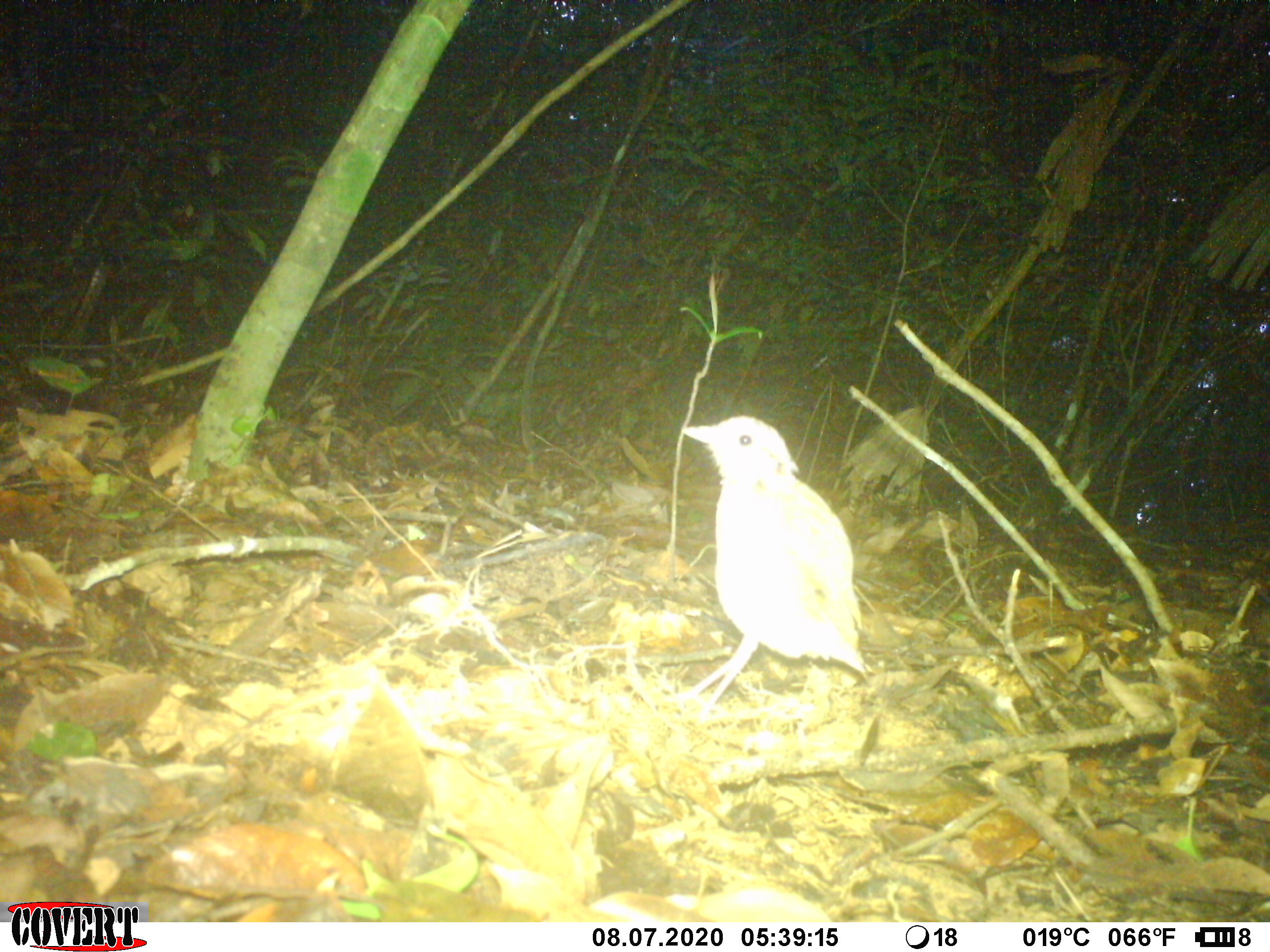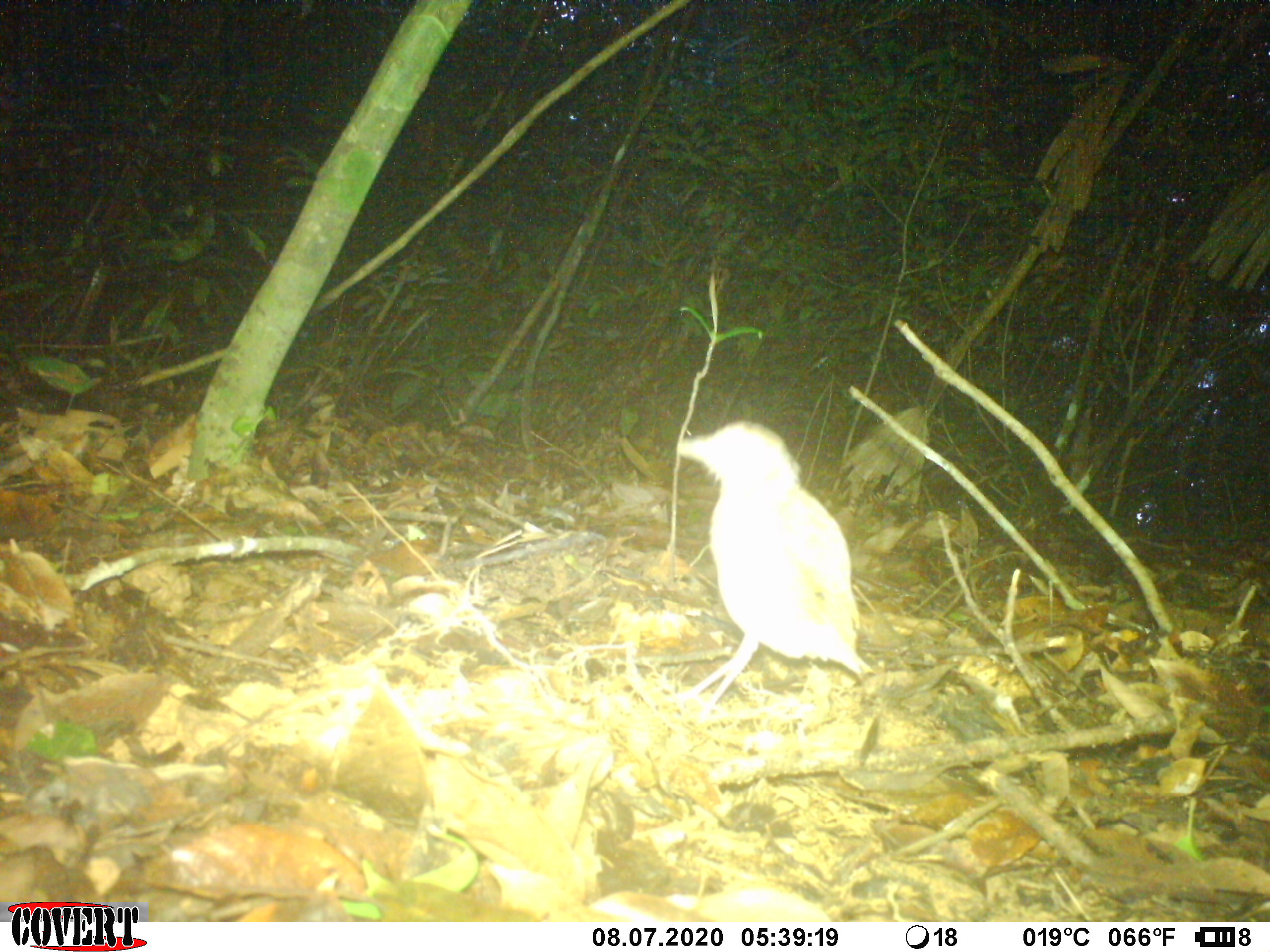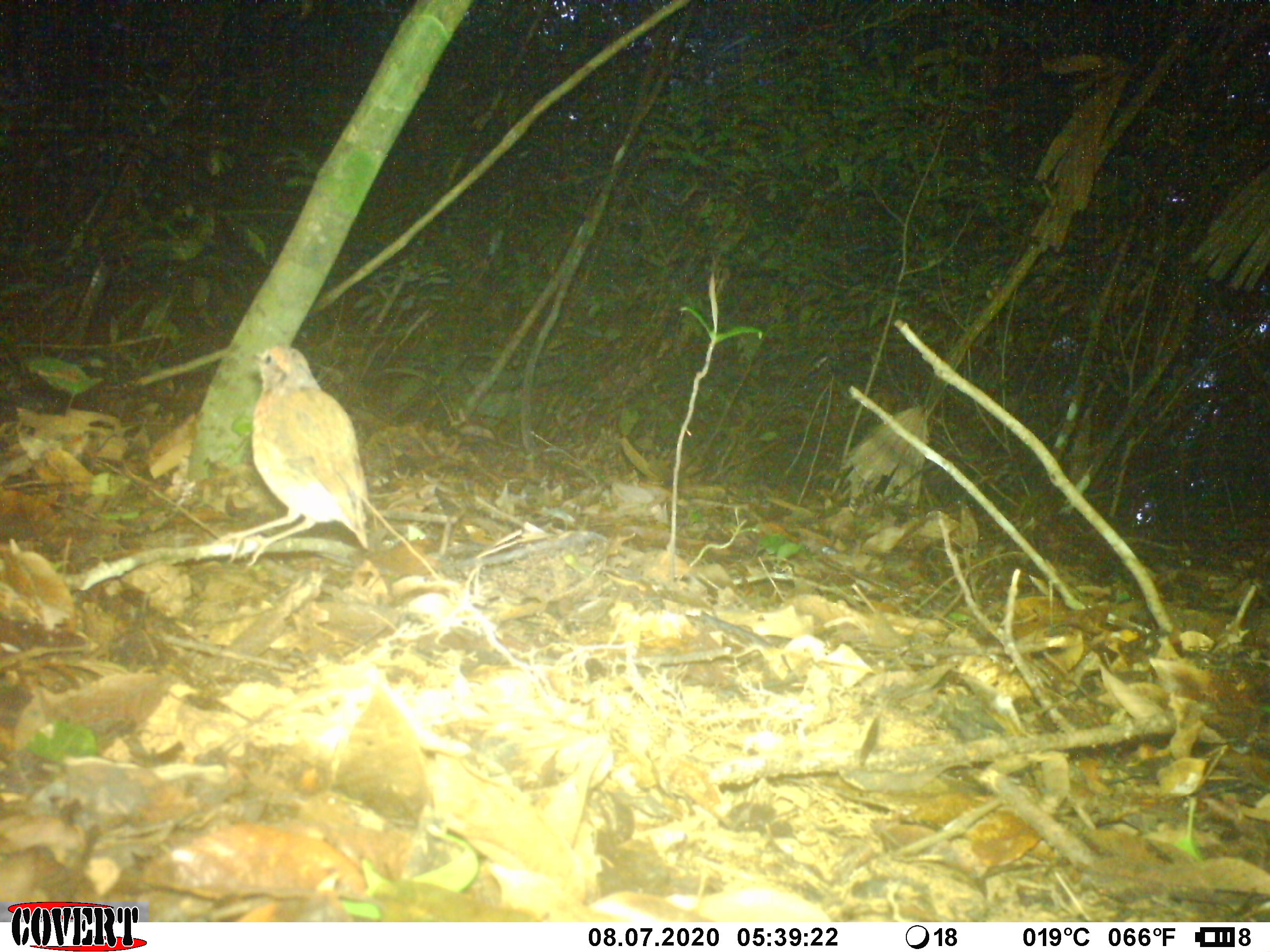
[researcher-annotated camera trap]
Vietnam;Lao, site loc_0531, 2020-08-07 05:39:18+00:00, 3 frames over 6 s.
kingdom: Animalia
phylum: Chordata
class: Aves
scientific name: Aves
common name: bird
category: unidentified bird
Unidentified bird (bird) (Aves). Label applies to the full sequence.